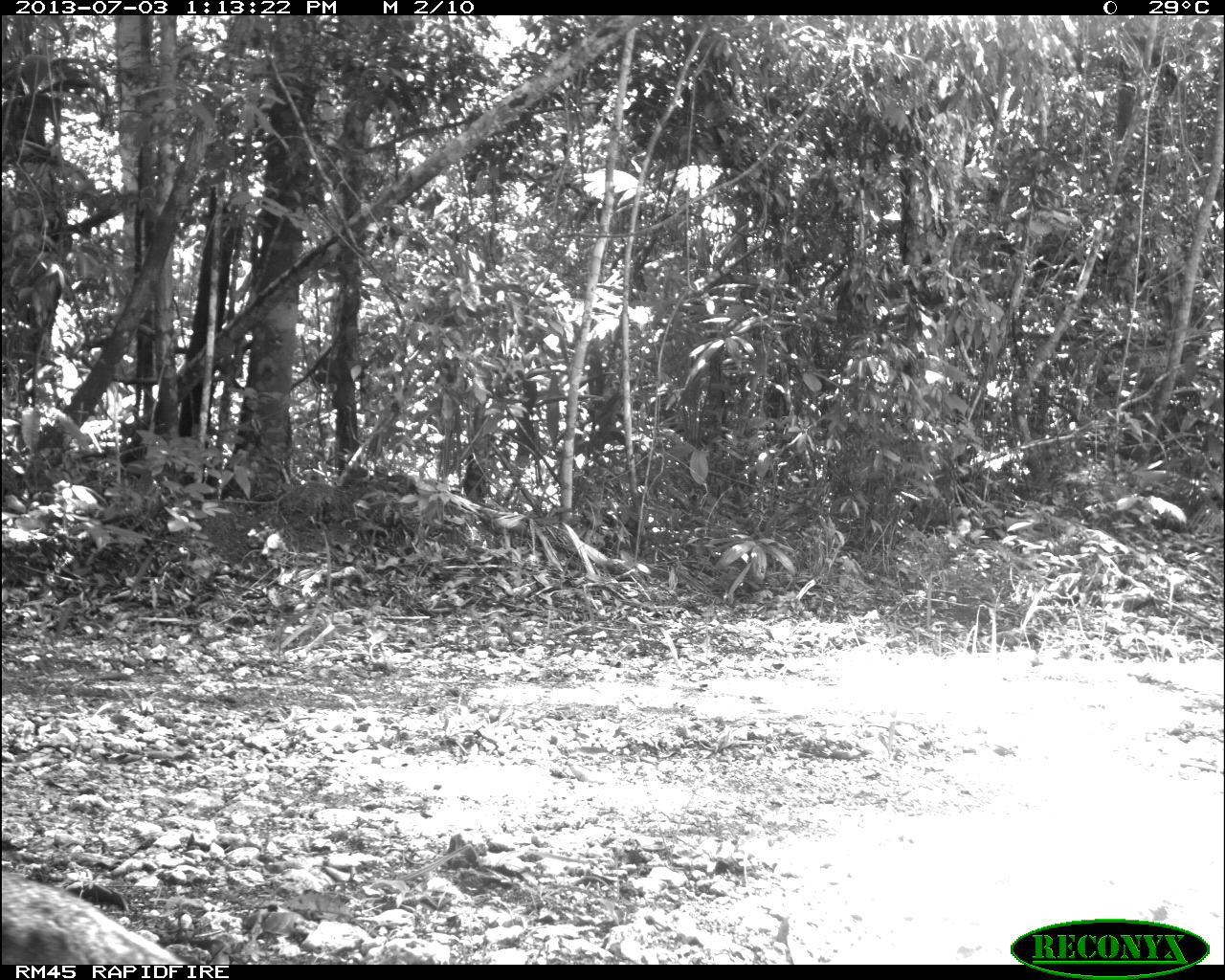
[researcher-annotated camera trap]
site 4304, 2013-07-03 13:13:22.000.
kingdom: Animalia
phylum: Chordata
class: Mammalia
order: Carnivora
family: Canidae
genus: Urocyon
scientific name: Urocyon cinereoargenteus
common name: gray fox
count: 1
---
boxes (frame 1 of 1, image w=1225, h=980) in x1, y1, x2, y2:
urocyon cinereoargenteus: 0, 865, 189, 963